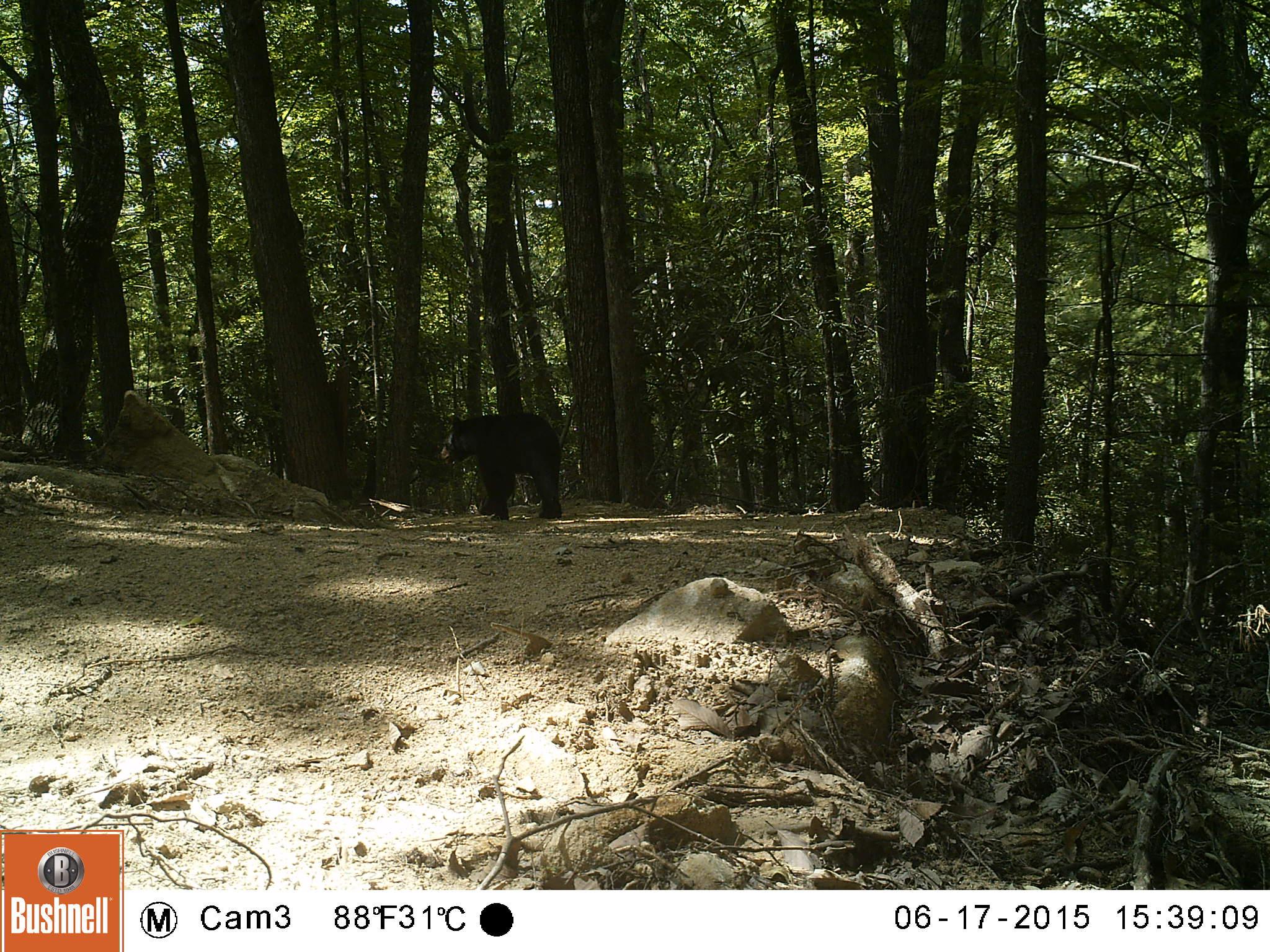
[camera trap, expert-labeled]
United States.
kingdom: Animalia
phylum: Chordata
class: Mammalia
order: Carnivora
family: Ursidae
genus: Ursus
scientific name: Ursus americanus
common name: american black bear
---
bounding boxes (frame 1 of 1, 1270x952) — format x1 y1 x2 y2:
American Black Bear: 432 409 577 524